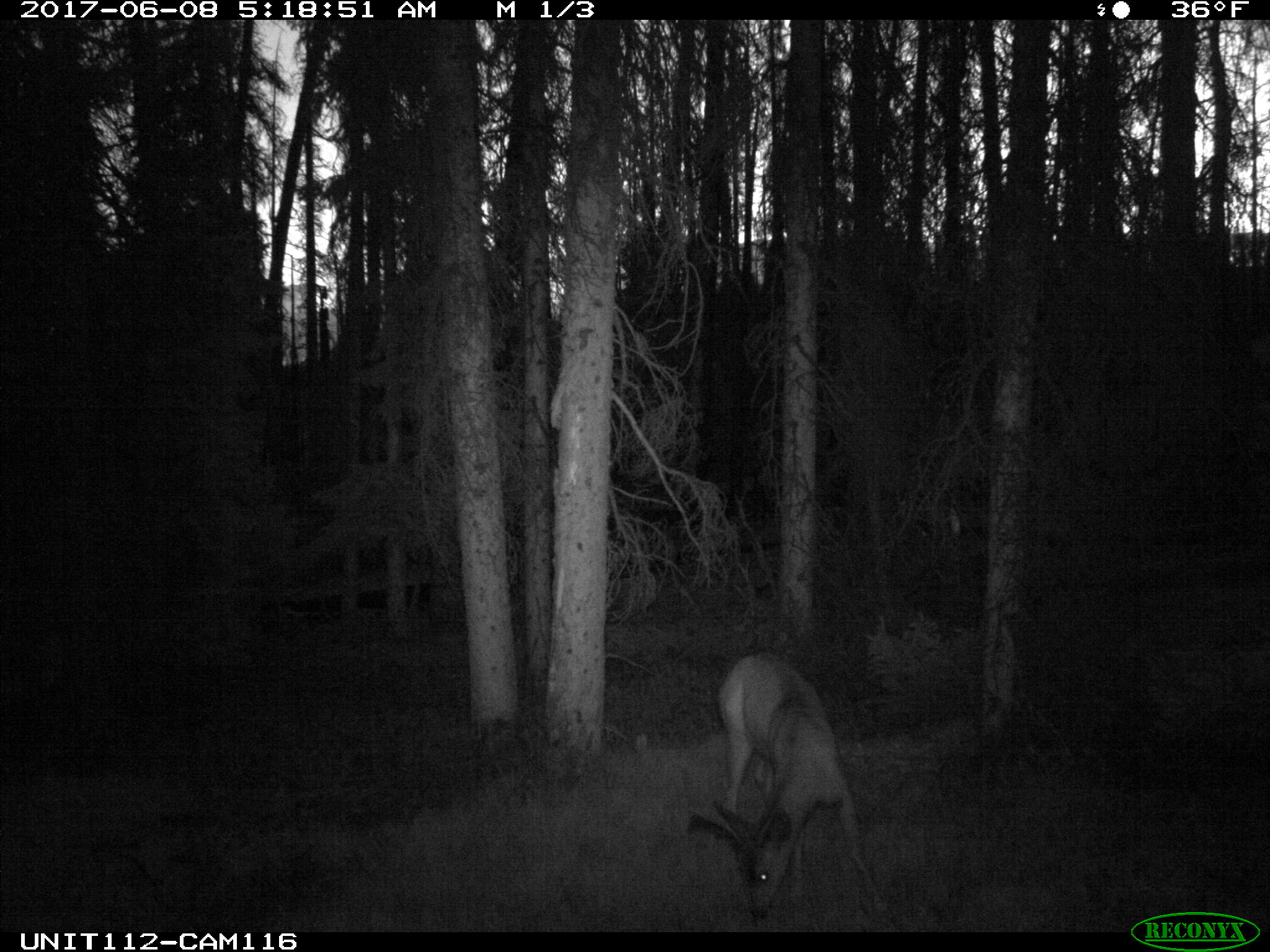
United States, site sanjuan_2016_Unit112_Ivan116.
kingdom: Animalia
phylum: Chordata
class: Mammalia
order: Artiodactyla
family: Cervidae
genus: Odocoileus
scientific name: Odocoileus hemionus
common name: mule deer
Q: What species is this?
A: Odocoileus hemionus (mule deer).